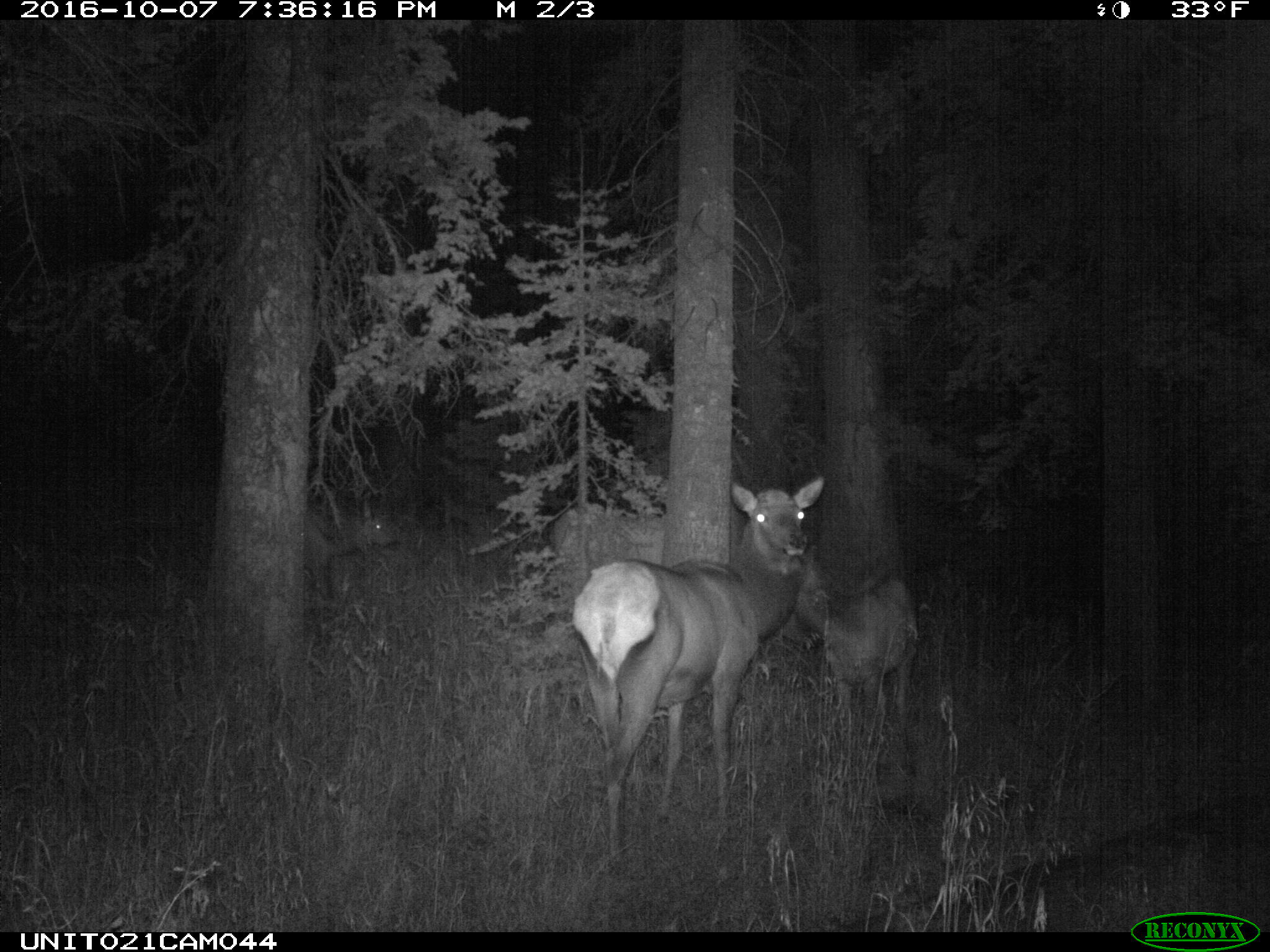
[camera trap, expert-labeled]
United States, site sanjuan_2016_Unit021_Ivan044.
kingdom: Animalia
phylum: Chordata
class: Mammalia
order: Artiodactyla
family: Cervidae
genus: Cervus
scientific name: Cervus elaphus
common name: red deer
Cervus elaphus (red deer).